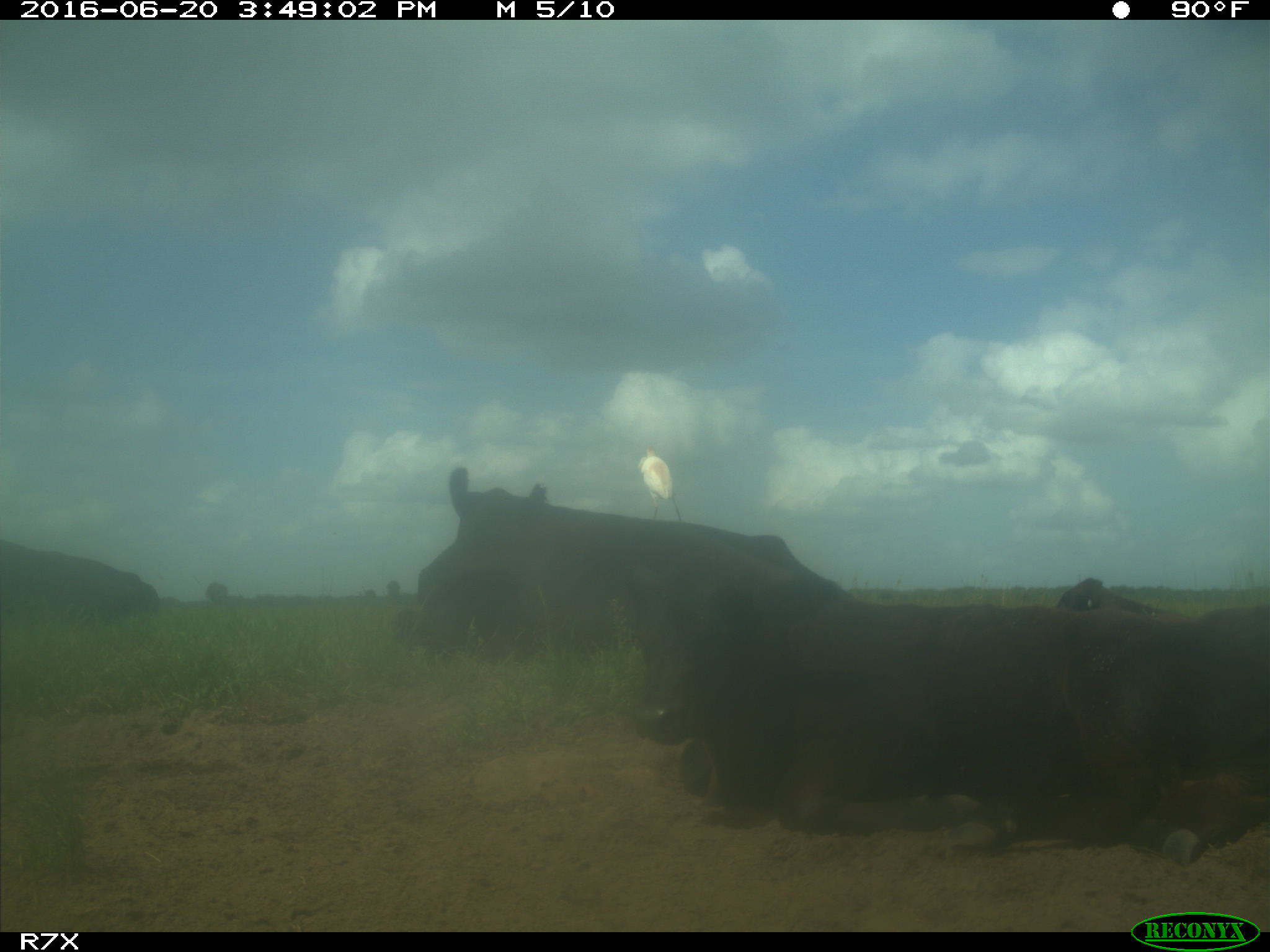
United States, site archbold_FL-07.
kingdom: Animalia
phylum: Chordata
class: Mammalia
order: Artiodactyla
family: Bovidae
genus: Bos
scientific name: Bos taurus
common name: domestic cow